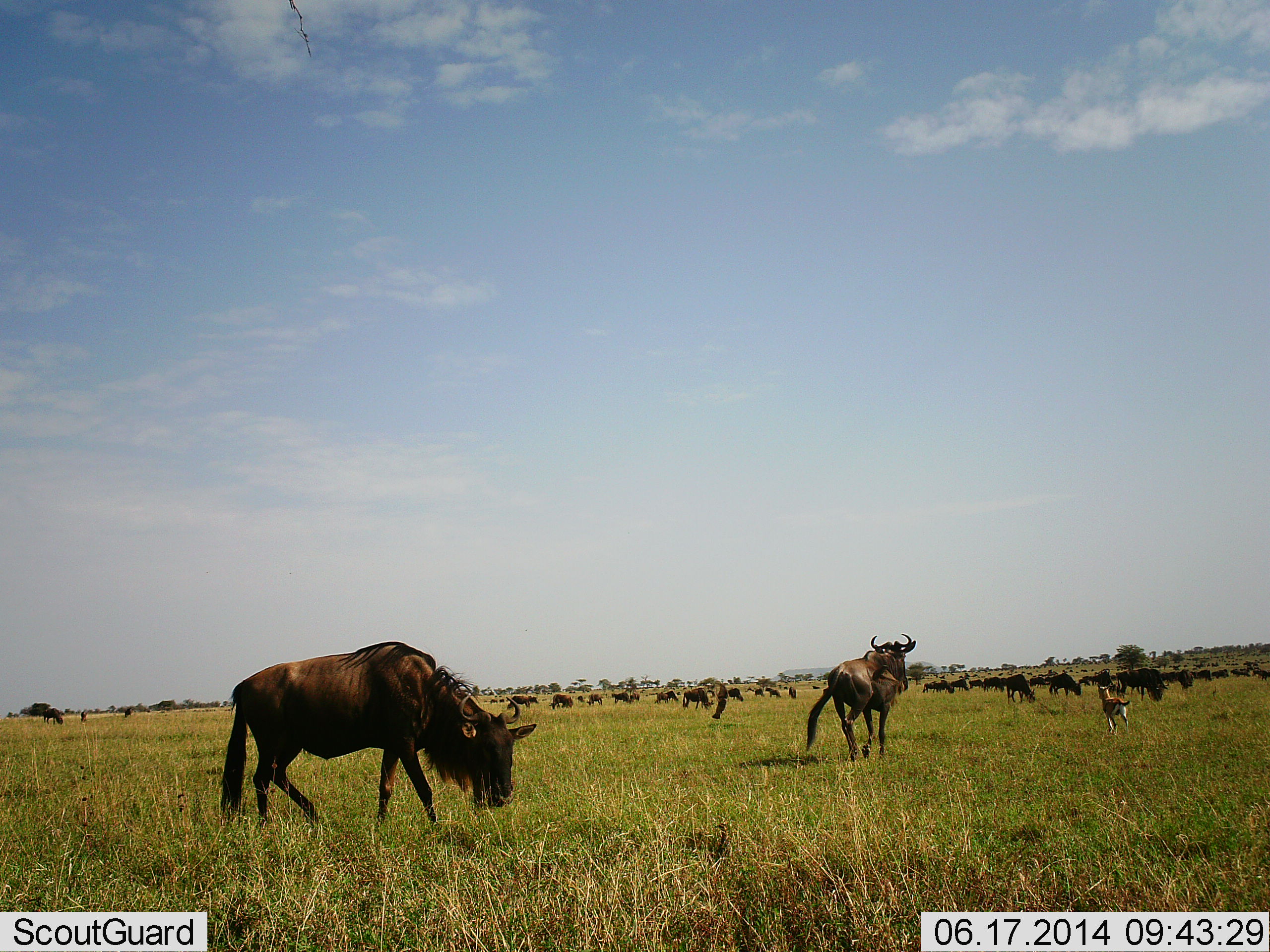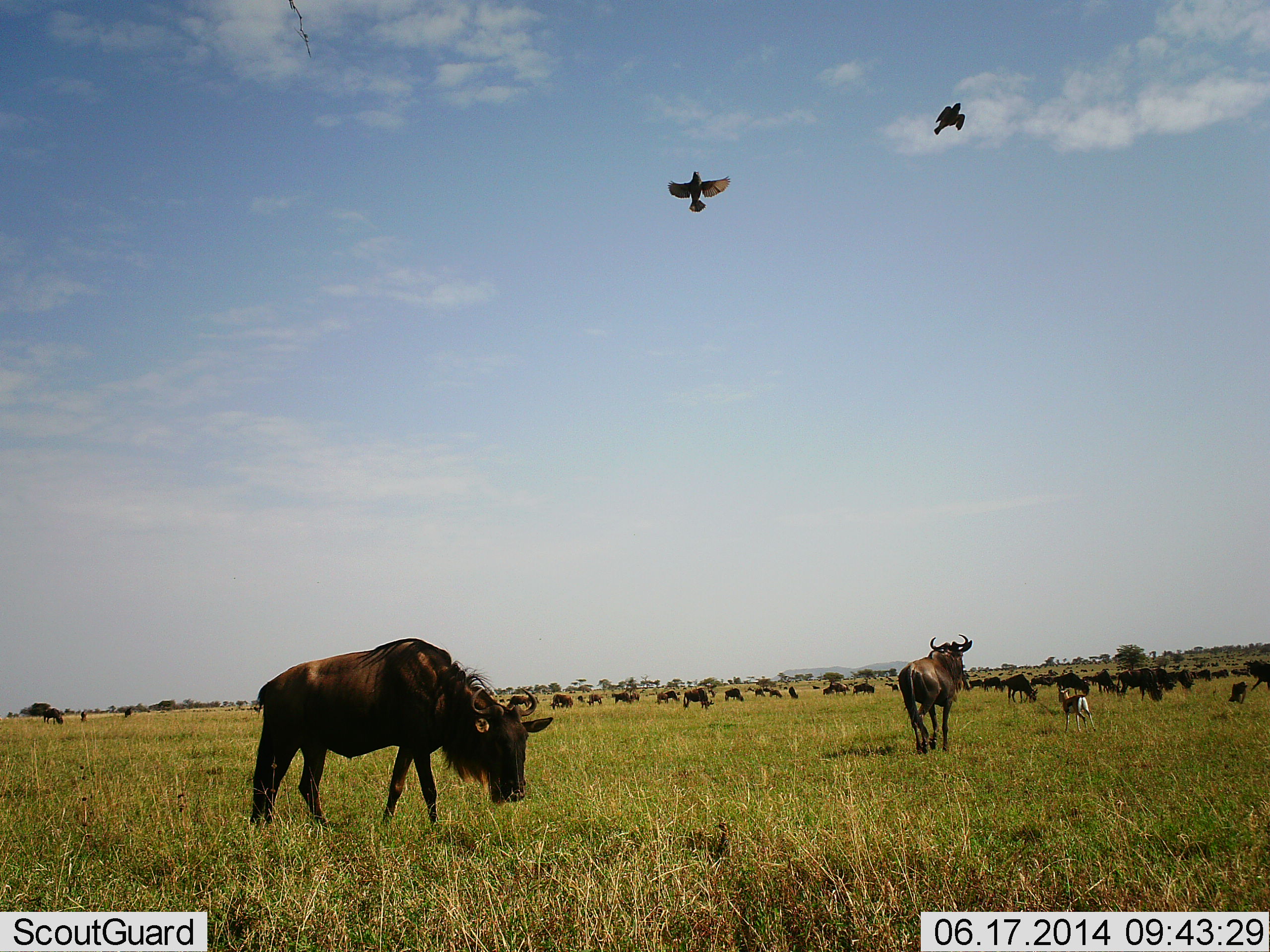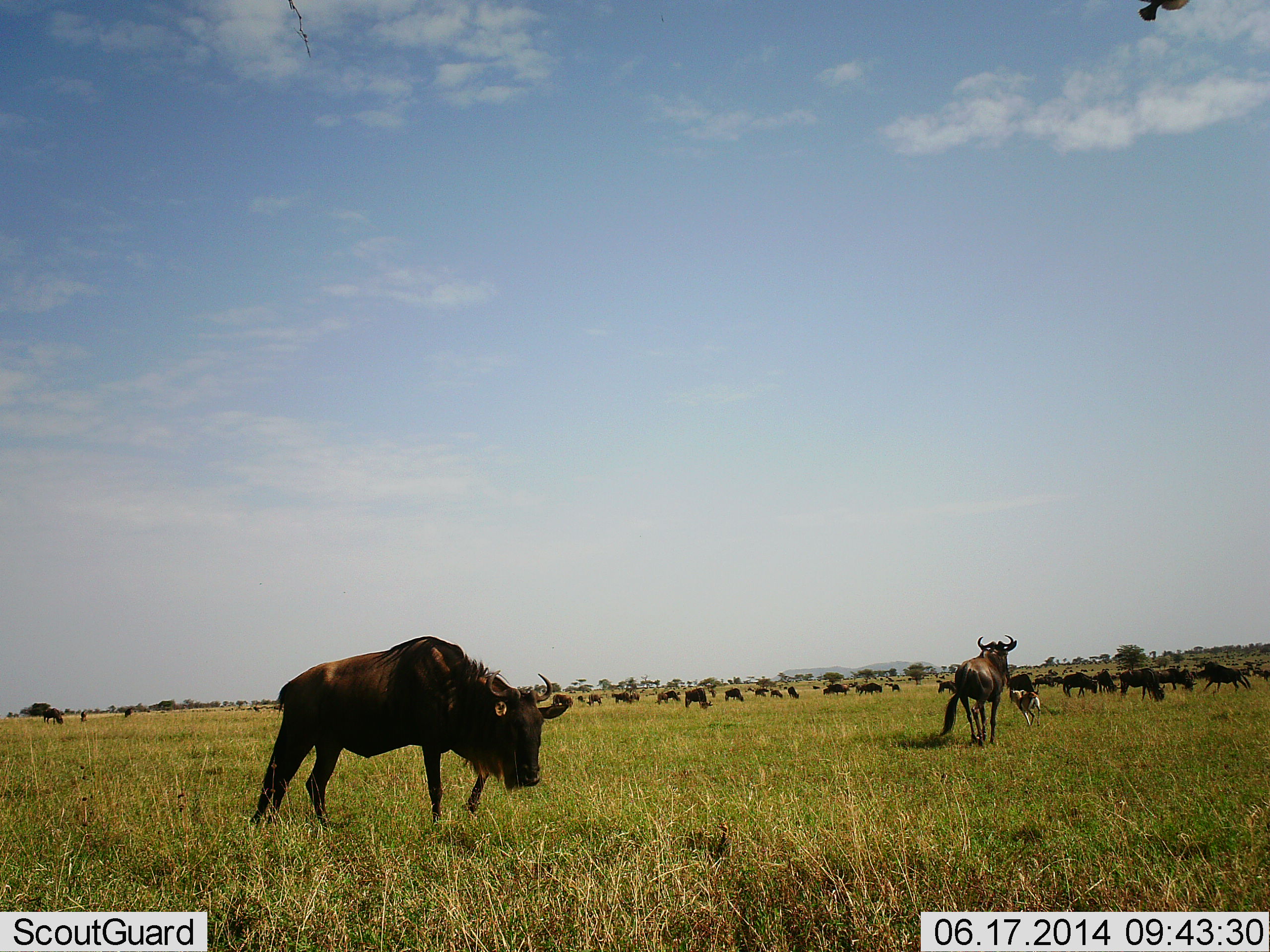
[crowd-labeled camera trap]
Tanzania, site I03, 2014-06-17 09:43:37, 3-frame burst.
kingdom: Animalia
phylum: Chordata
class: Mammalia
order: Artiodactyla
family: Bovidae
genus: Eudorcas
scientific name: Eudorcas thomsonii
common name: thomson's gazelle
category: gazellethomsons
Gazellethomsons (thomson's gazelle) (Eudorcas thomsonii), count 1. Behavior (volunteer vote fractions): standing 0%, resting 0%, moving 100%, interacting 0%. Young present (vote fraction): 0%. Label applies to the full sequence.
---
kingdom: Animalia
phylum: Chordata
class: Aves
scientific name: Aves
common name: bird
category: otherbird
Otherbird (bird) (Aves), count 2. Behavior (volunteer vote fractions): standing 0%, resting 0%, moving 100%, interacting 0%. Young present (vote fraction): 0%. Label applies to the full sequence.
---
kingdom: Animalia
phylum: Chordata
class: Mammalia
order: Artiodactyla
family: Bovidae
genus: Connochaetes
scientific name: Connochaetes taurinus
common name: blue wildebeest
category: wildebeest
Wildebeest (blue wildebeest) (Connochaetes taurinus), count 11-50. Behavior (volunteer vote fractions): standing 30%, resting 4%, moving 87%, interacting 13%. Young present (vote fraction): 9%. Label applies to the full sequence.